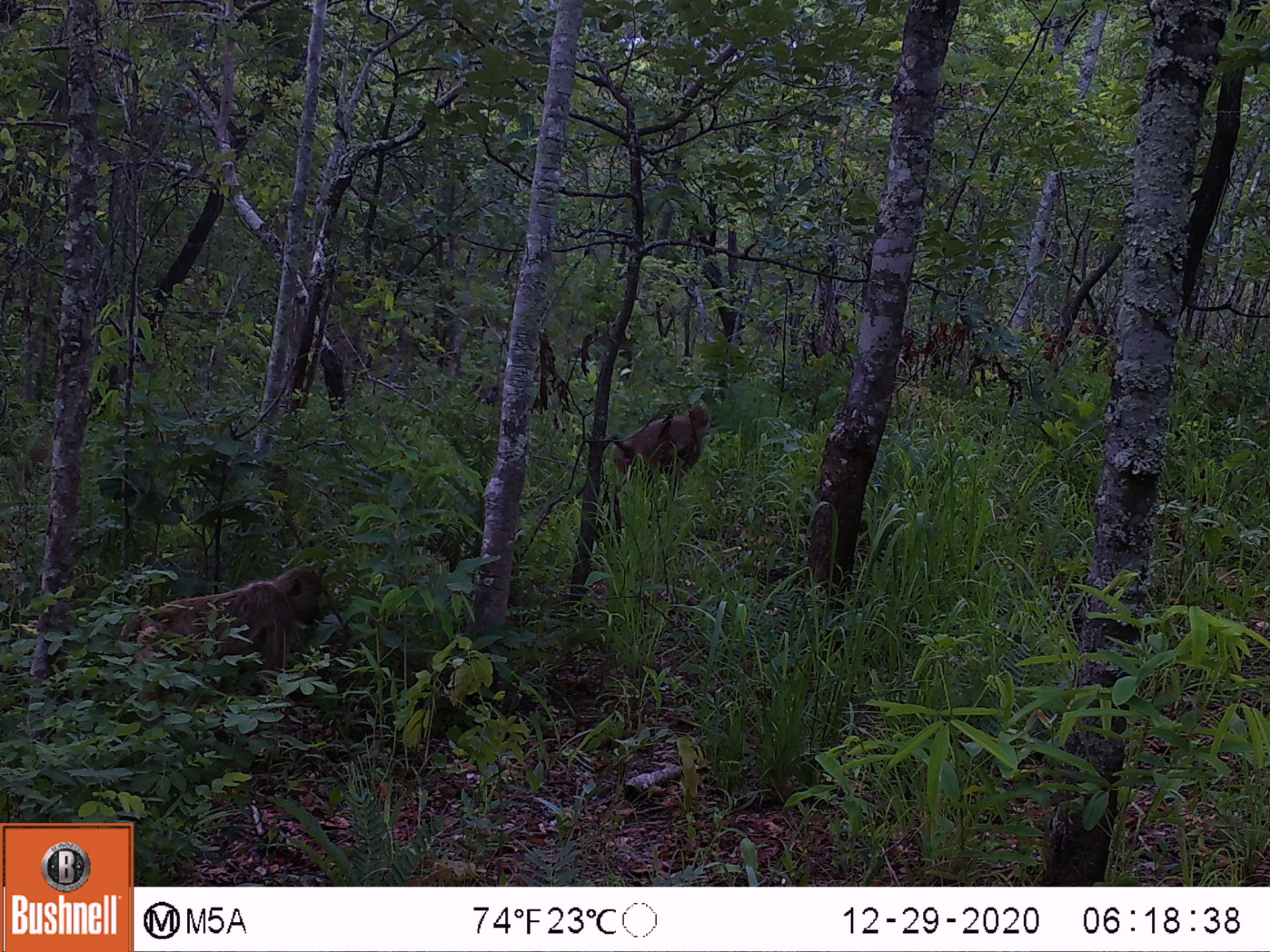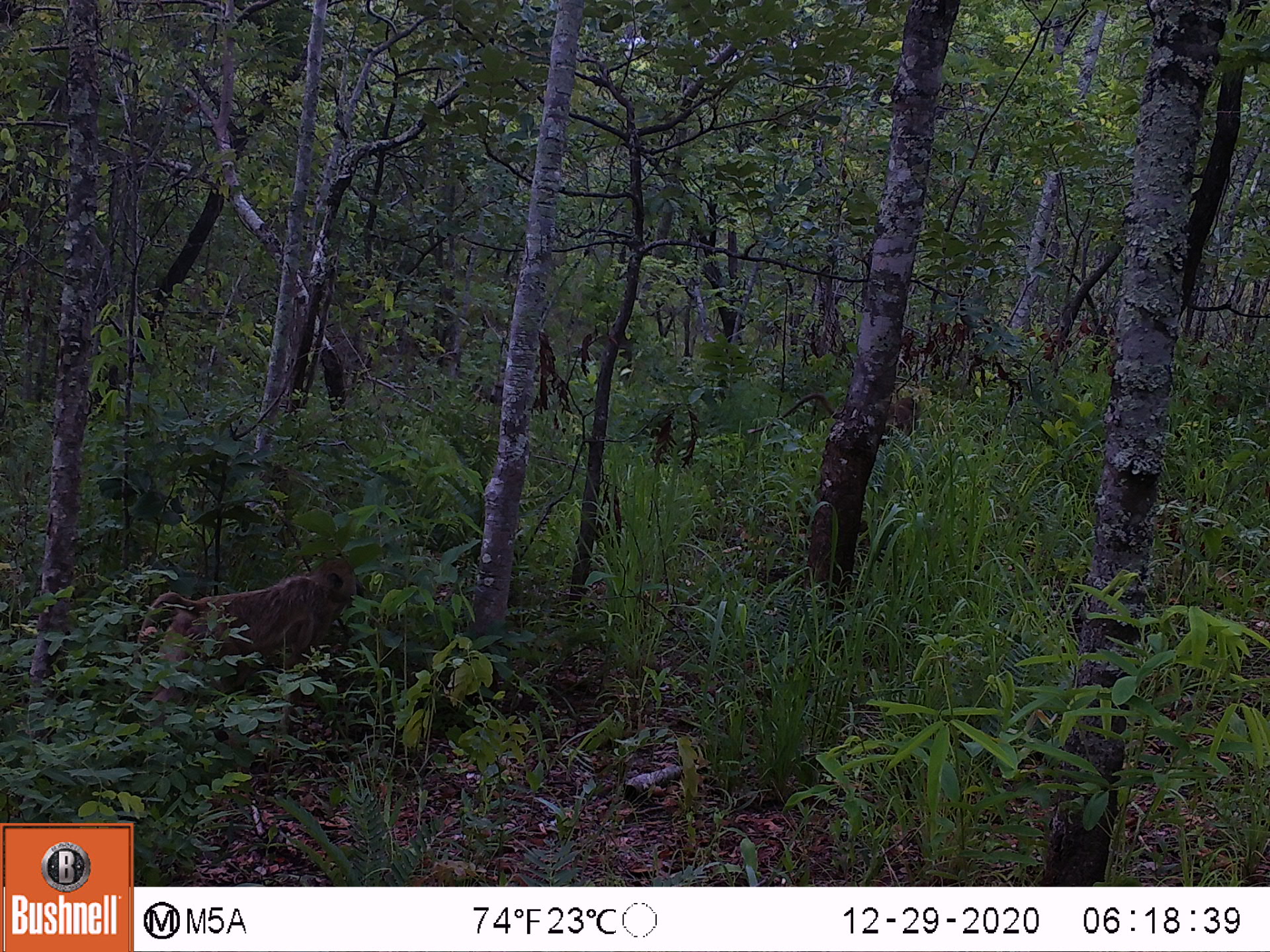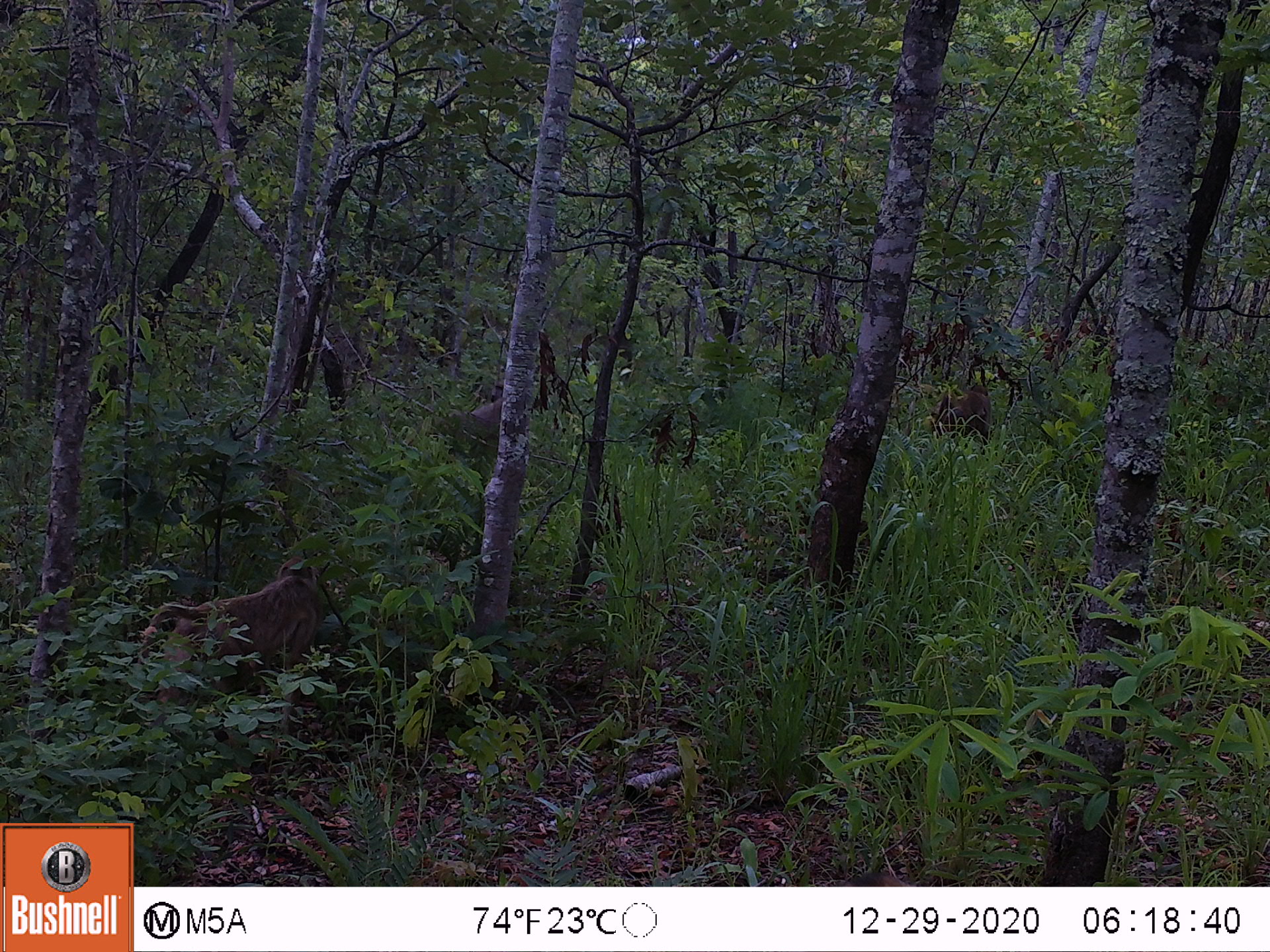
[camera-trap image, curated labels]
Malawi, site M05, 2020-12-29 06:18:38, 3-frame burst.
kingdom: Animalia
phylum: Chordata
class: Mammalia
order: Primates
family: Cercopithecidae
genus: Papio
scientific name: Papio cynocephalus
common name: yellow baboon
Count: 2.